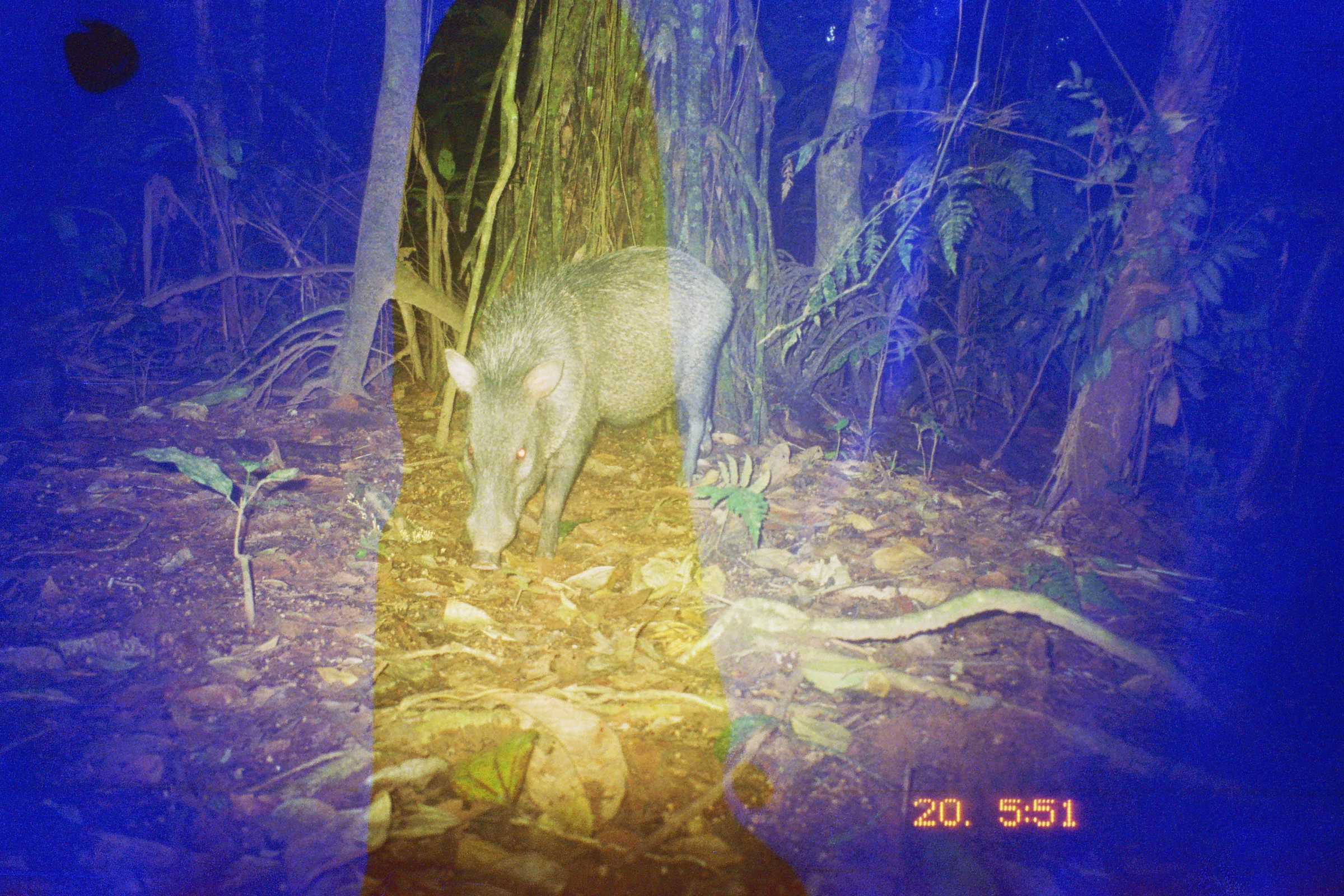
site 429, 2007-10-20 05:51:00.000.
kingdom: Animalia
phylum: Chordata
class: Mammalia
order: Artiodactyla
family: Tayassuidae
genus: Pecari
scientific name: Pecari tajacu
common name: collared peccary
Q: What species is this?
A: Pecari tajacu (collared peccary).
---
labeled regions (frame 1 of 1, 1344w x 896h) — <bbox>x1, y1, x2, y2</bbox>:
pecari tajacu: <bbox>443, 244, 735, 570</bbox>